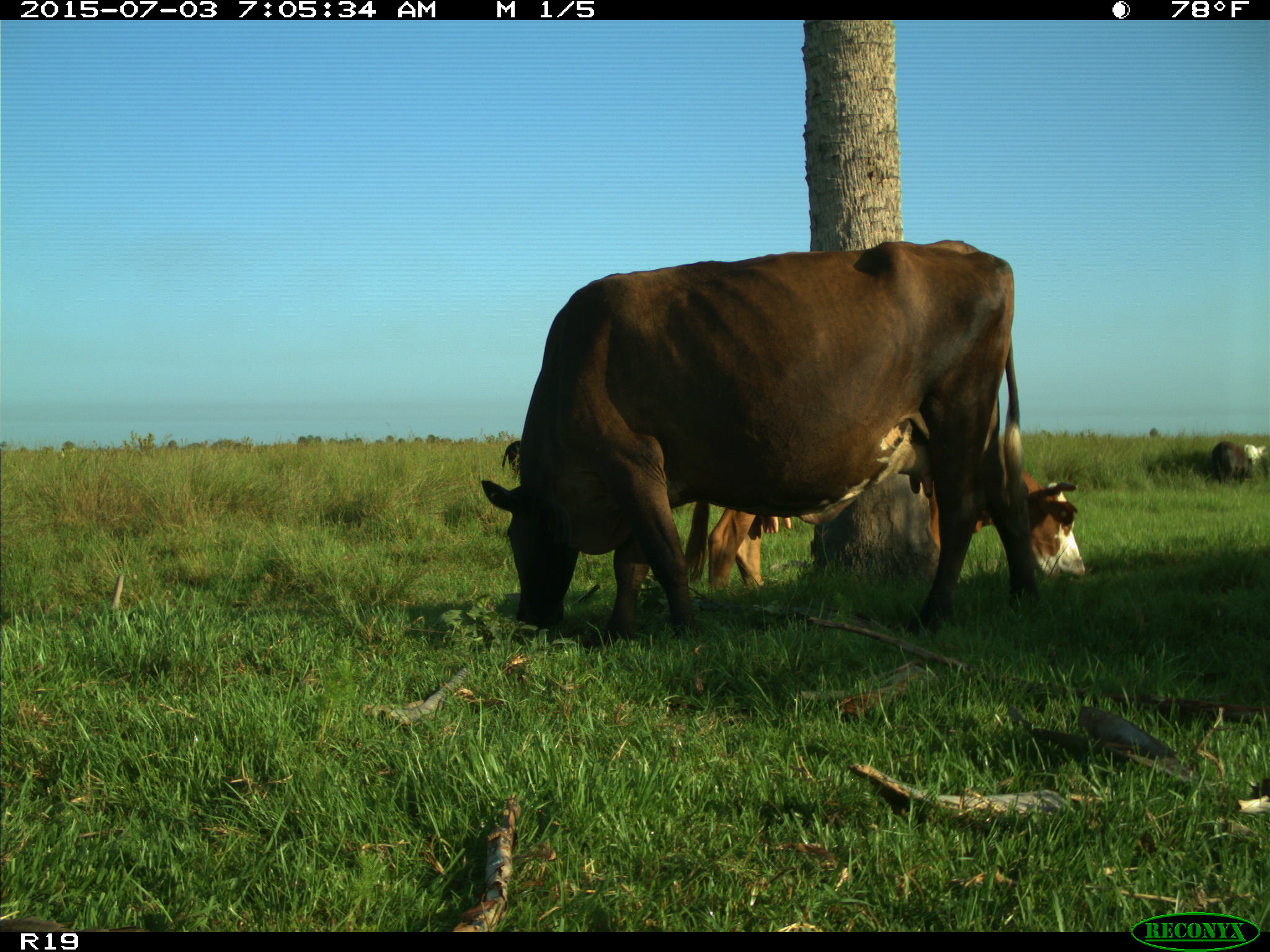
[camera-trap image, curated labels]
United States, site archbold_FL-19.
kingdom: Animalia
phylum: Chordata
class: Mammalia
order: Artiodactyla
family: Bovidae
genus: Bos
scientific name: Bos taurus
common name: domestic cow